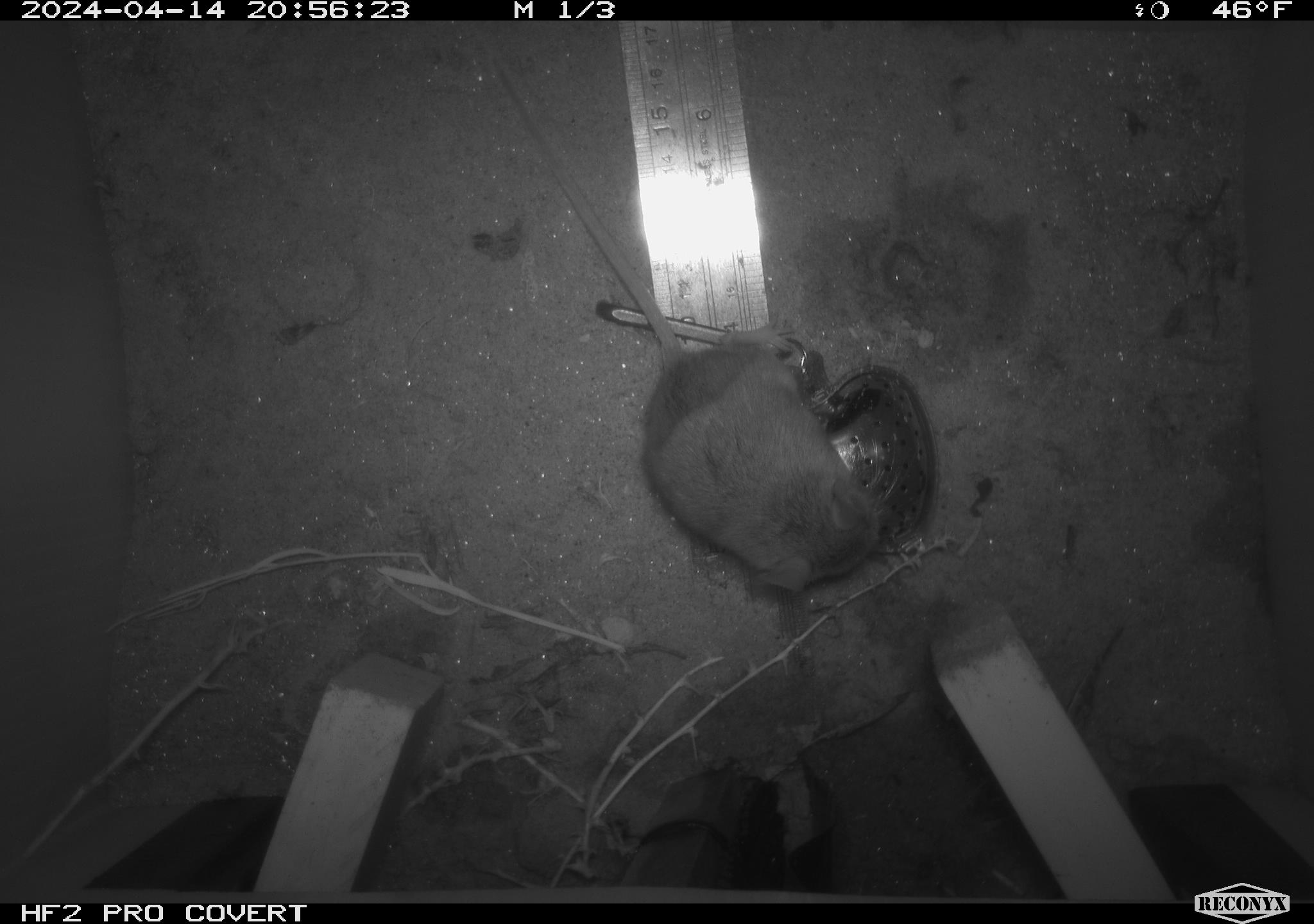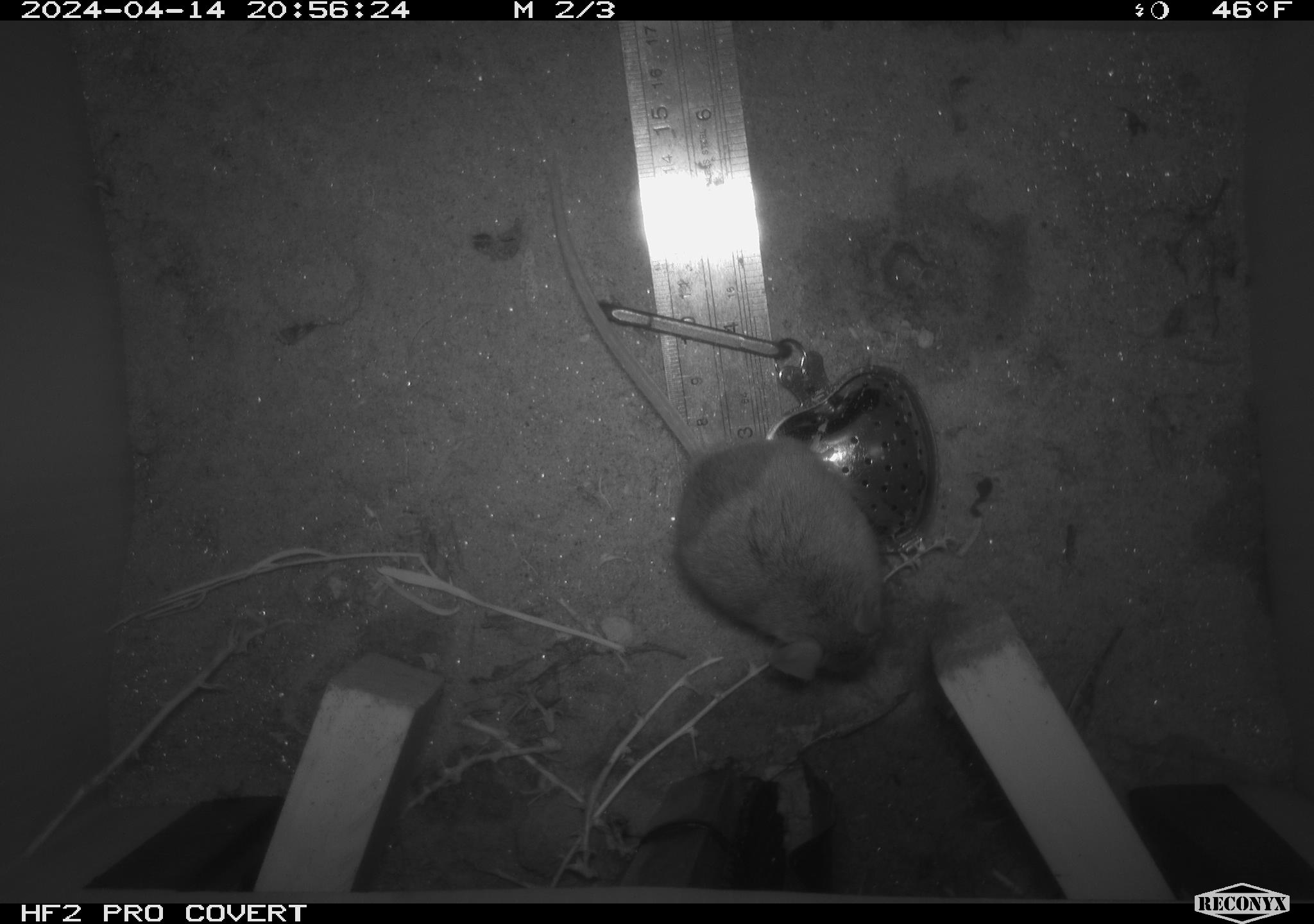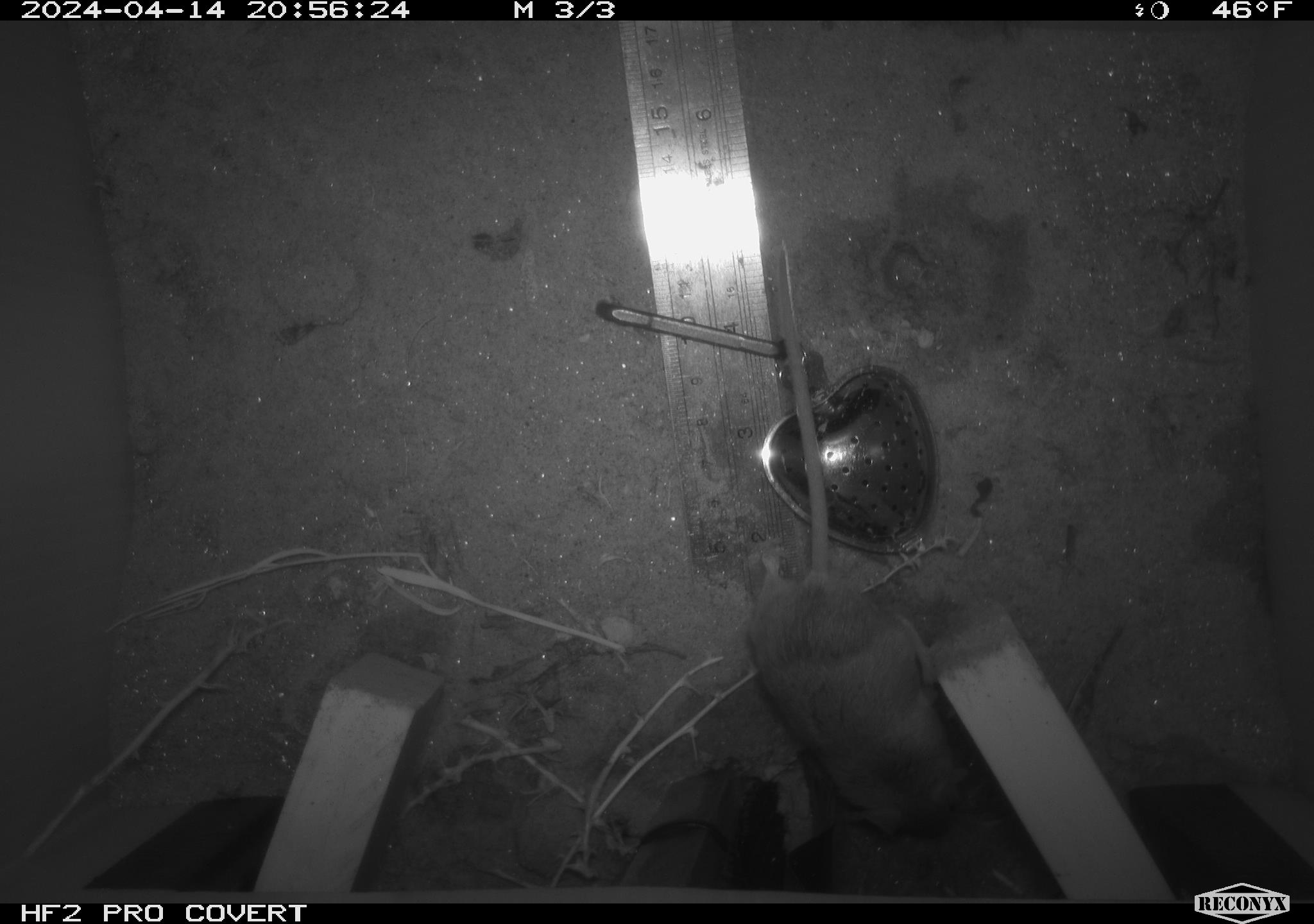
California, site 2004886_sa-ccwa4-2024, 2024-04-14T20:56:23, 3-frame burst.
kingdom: Animalia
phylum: Chordata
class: Mammalia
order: Rodentia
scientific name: Rodentia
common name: mouse species